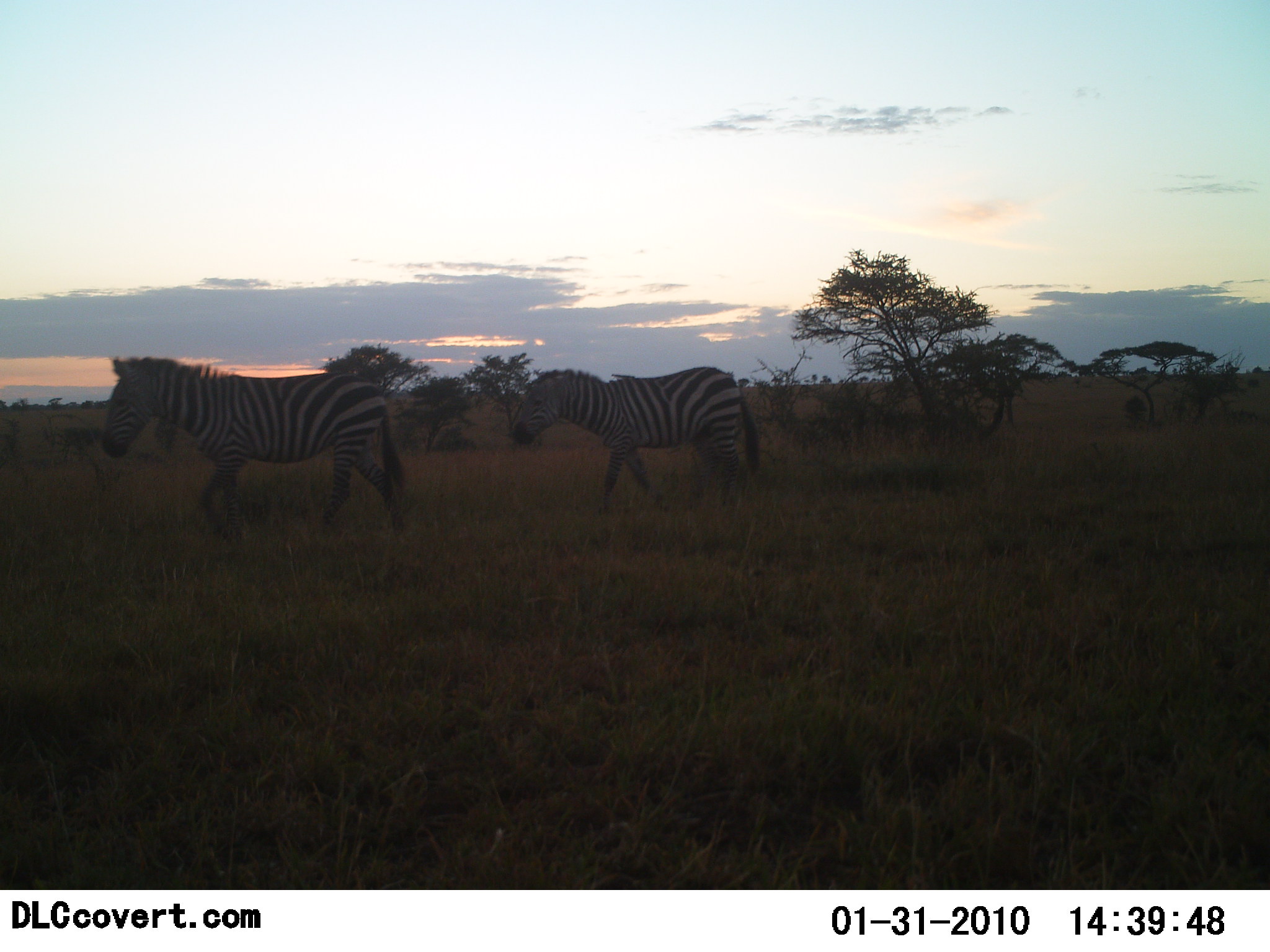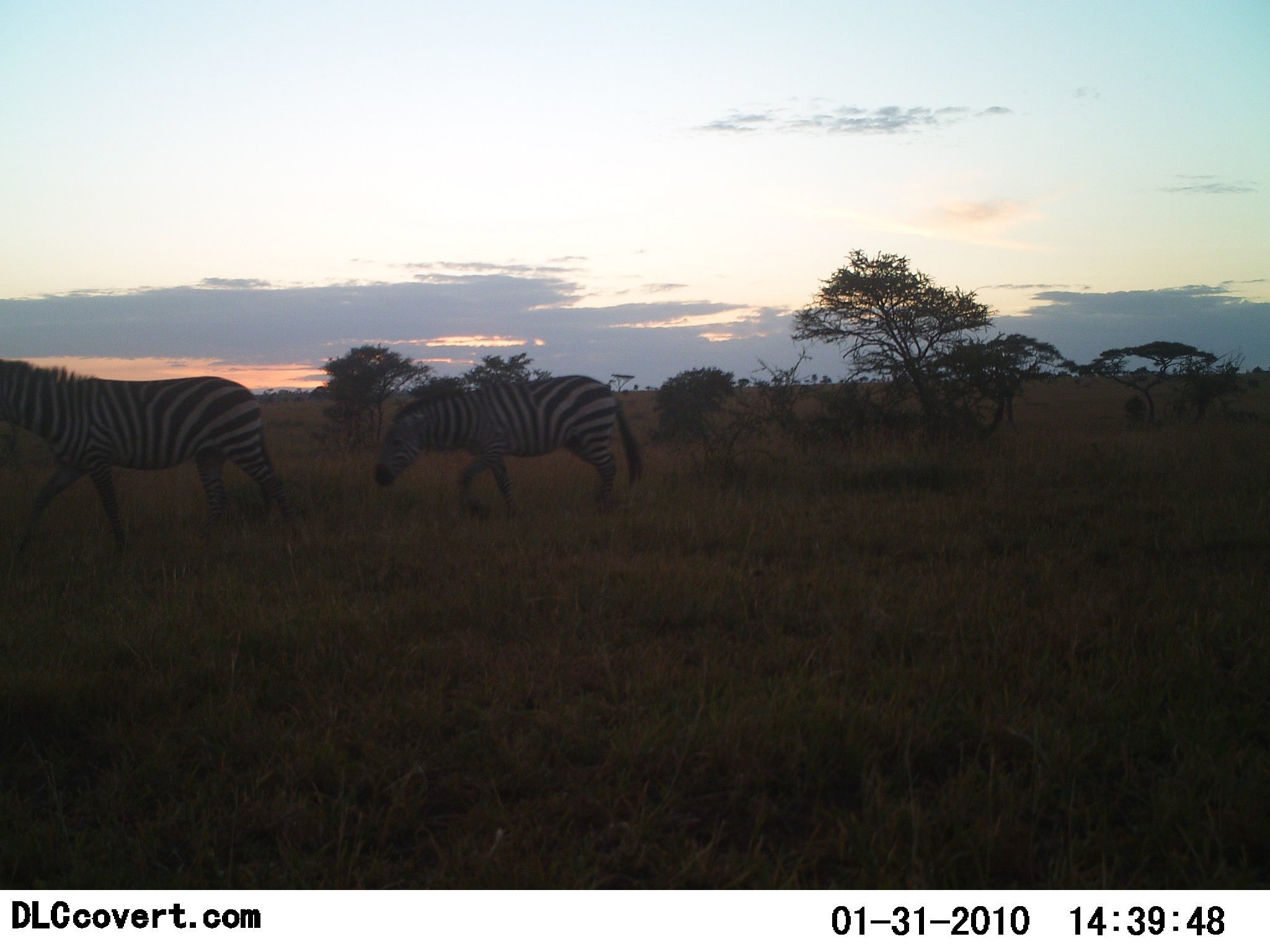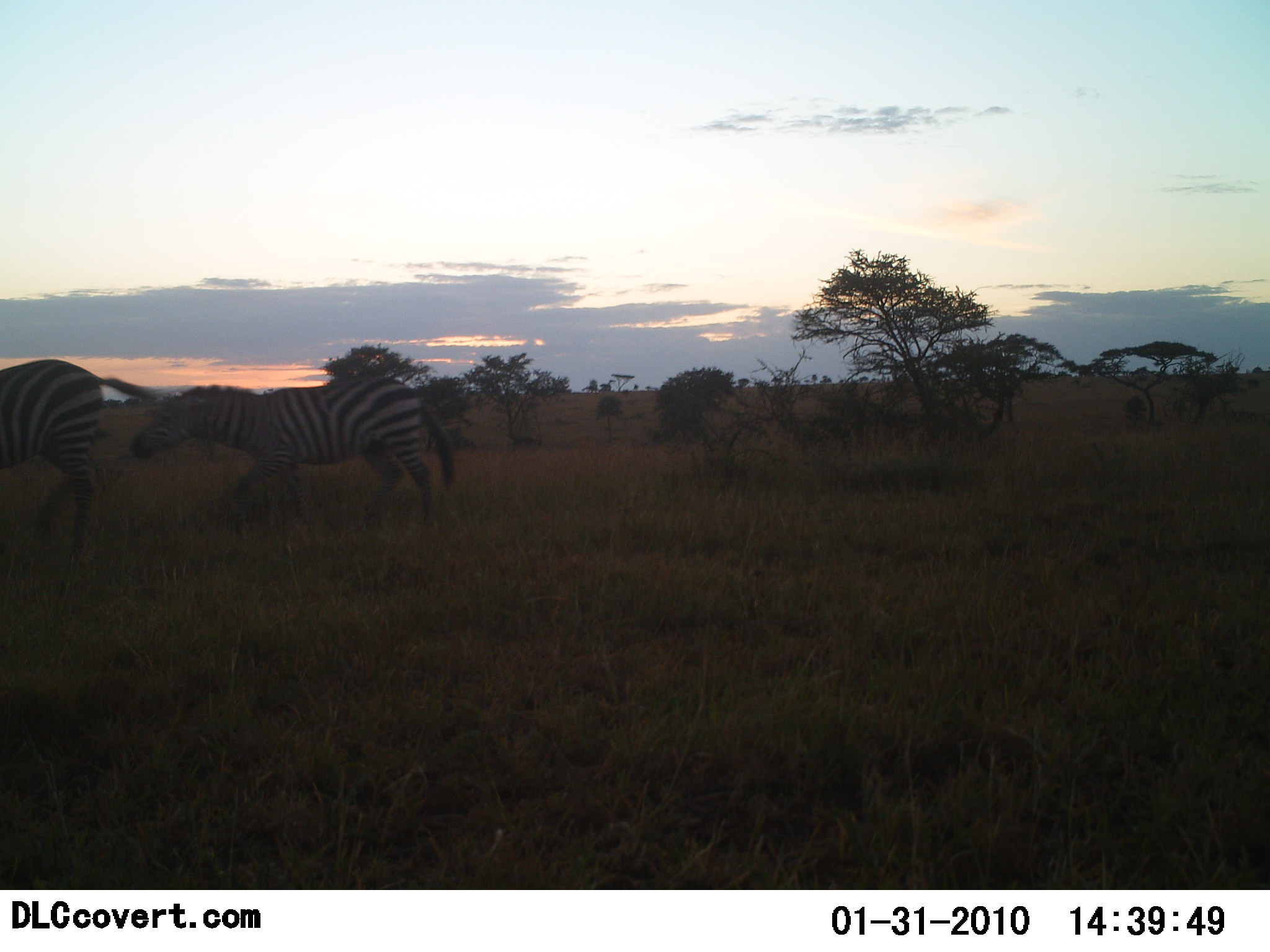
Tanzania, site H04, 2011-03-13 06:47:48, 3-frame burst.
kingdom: Animalia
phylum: Chordata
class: Mammalia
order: Perissodactyla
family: Equidae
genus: Equus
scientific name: Equus quagga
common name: plains zebra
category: zebra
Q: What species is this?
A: Zebra (plains zebra) (Equus quagga).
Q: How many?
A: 2.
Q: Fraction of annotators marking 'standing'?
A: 0%.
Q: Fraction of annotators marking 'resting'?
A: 0%.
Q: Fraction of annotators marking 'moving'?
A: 100%.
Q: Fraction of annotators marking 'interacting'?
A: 0%.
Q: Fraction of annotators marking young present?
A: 0%.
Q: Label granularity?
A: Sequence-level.